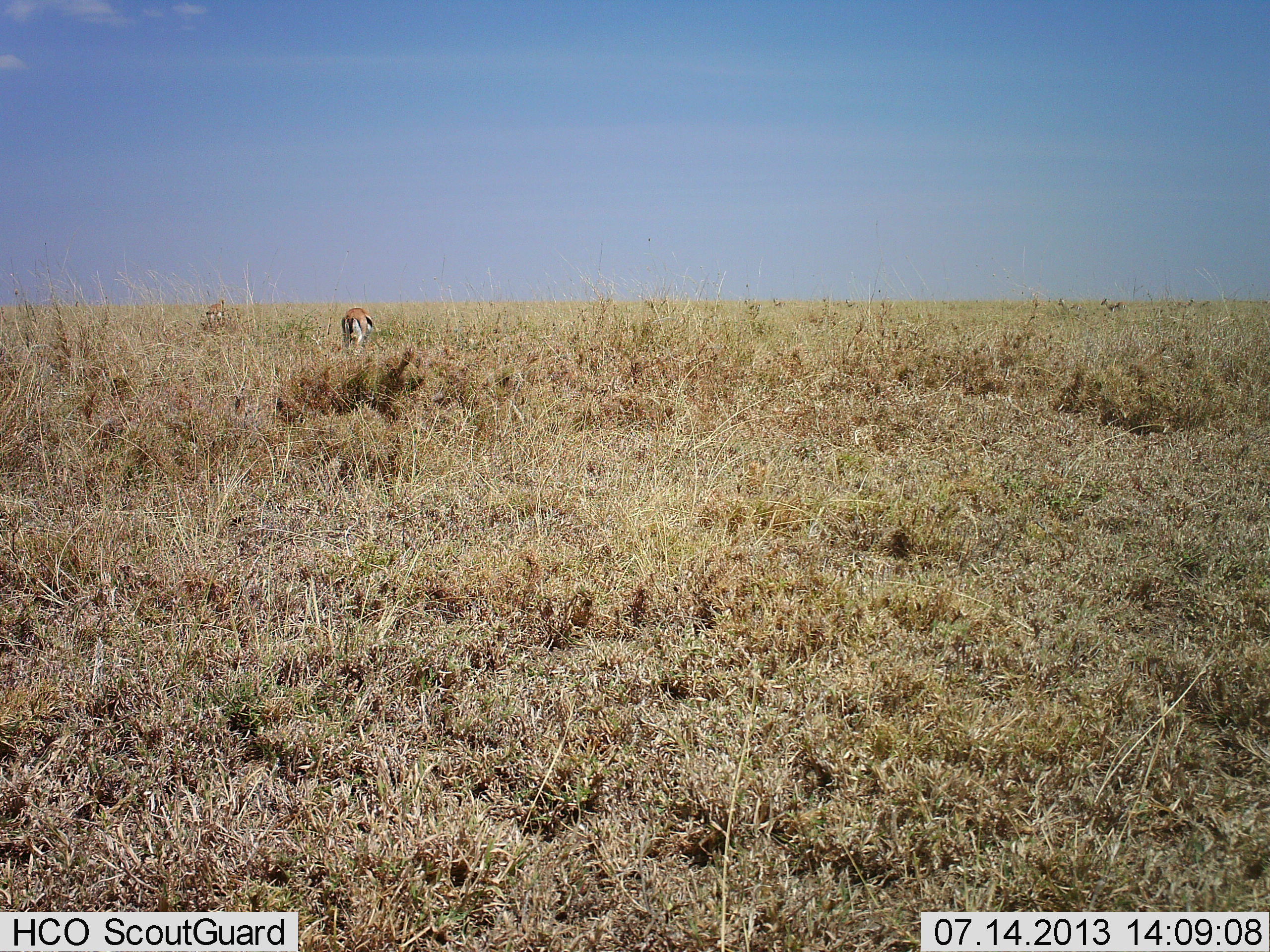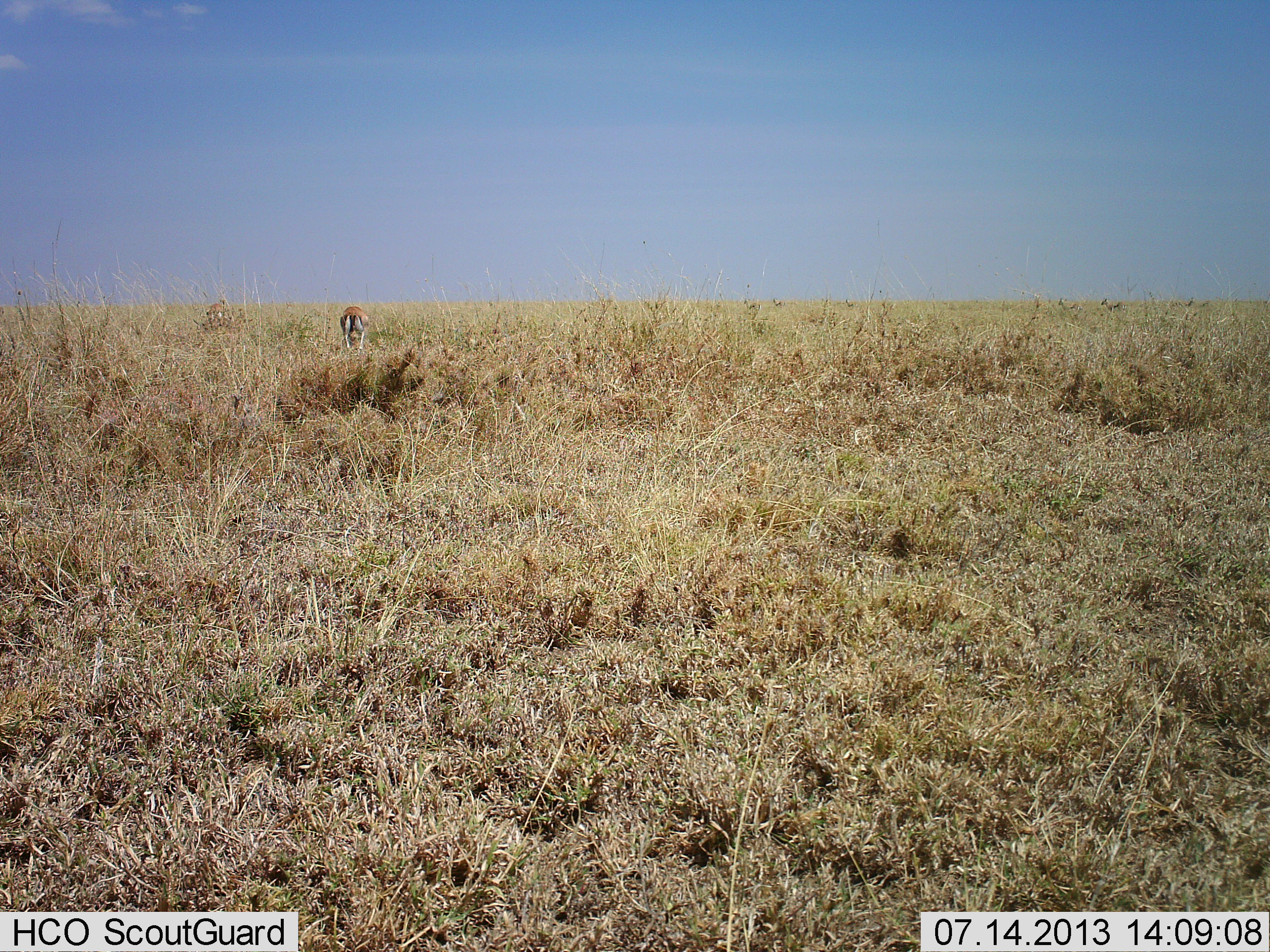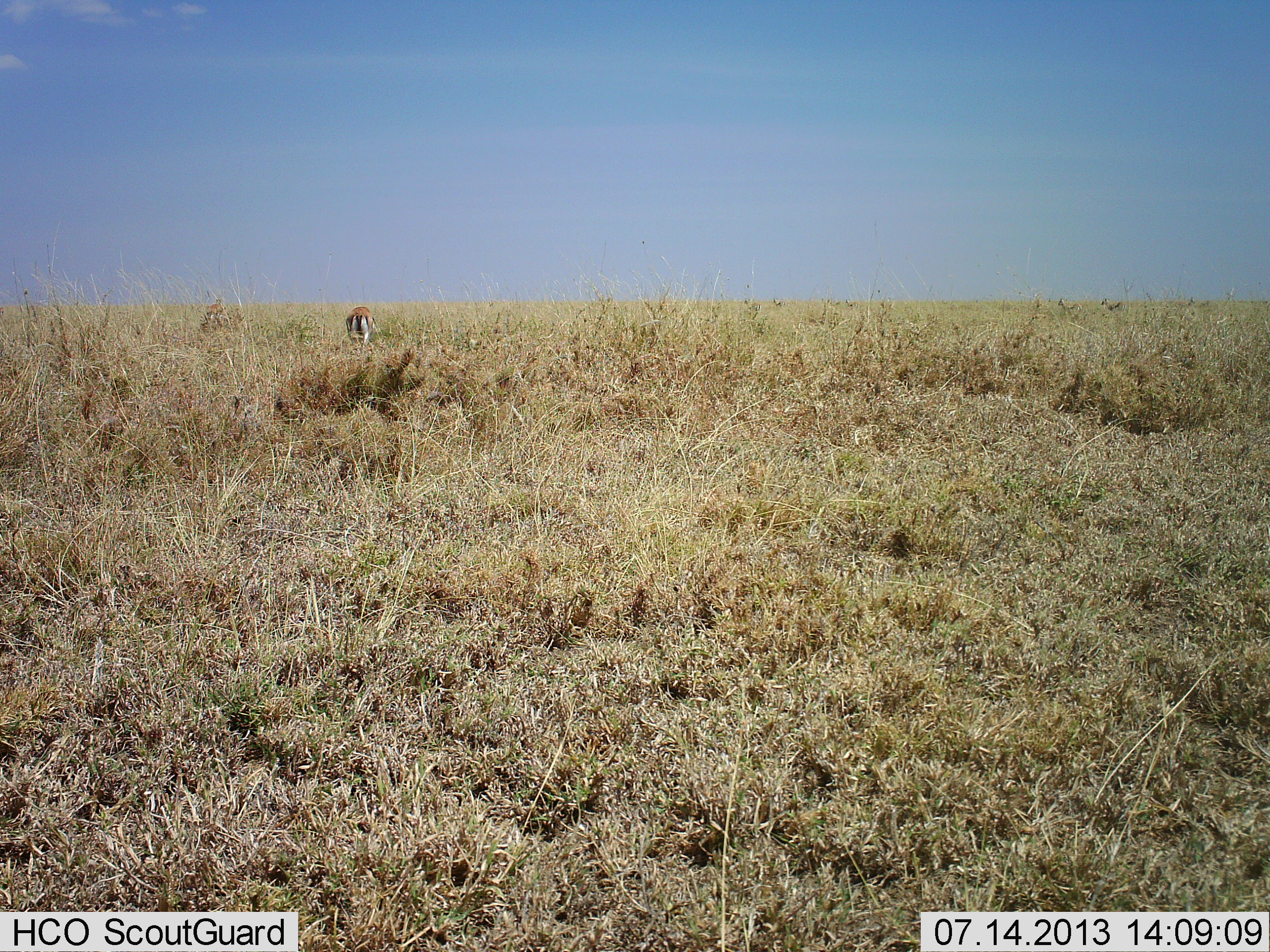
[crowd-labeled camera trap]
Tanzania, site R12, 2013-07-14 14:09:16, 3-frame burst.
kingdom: Animalia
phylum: Chordata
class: Mammalia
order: Artiodactyla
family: Bovidae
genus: Eudorcas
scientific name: Eudorcas thomsonii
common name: thomson's gazelle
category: gazellethomsons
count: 1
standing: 35%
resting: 0%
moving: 12%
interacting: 0%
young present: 0%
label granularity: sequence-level